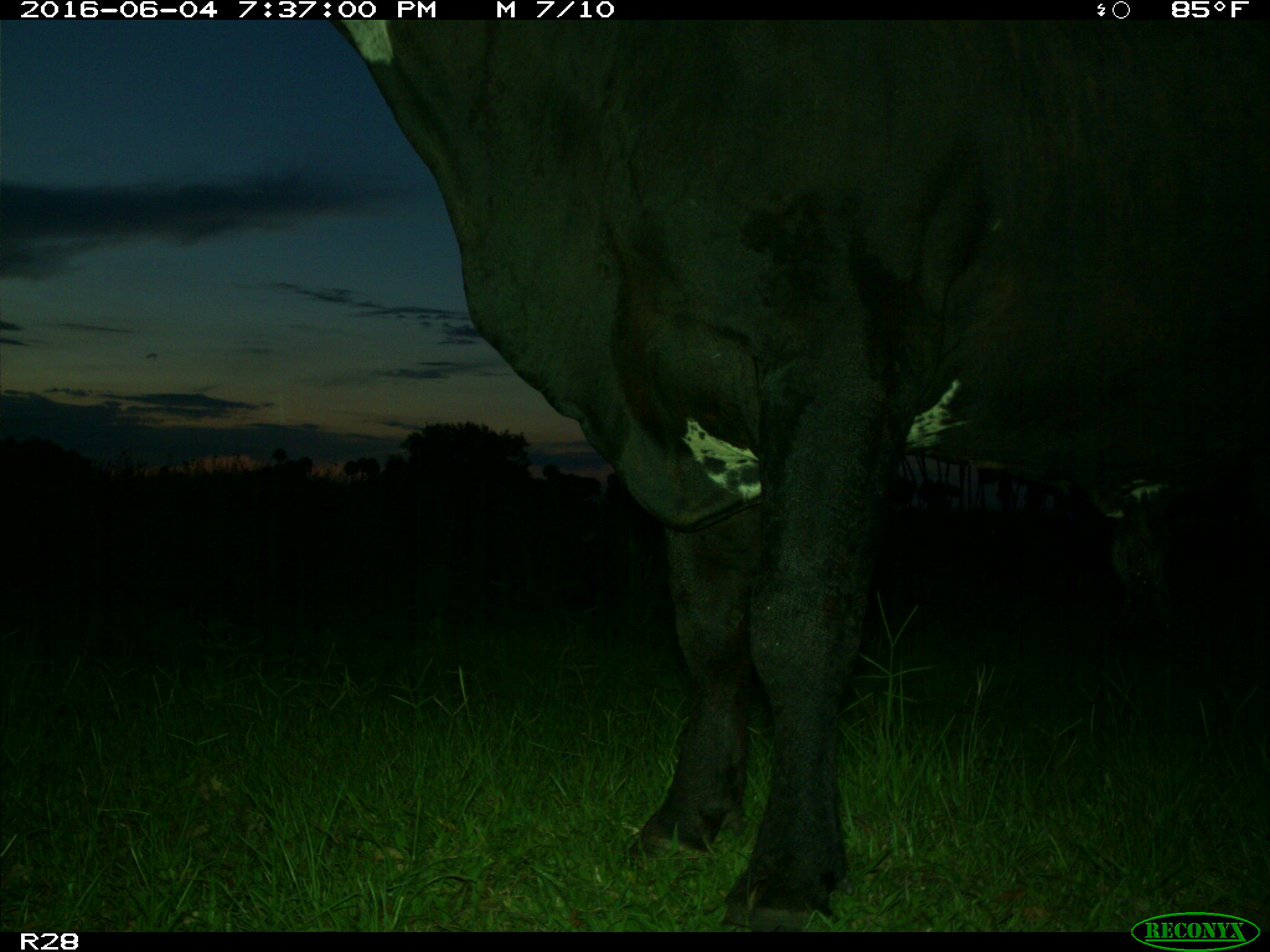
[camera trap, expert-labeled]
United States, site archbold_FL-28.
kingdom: Animalia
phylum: Chordata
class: Mammalia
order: Artiodactyla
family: Bovidae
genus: Bos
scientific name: Bos taurus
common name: domestic cow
Bos taurus (domestic cow).